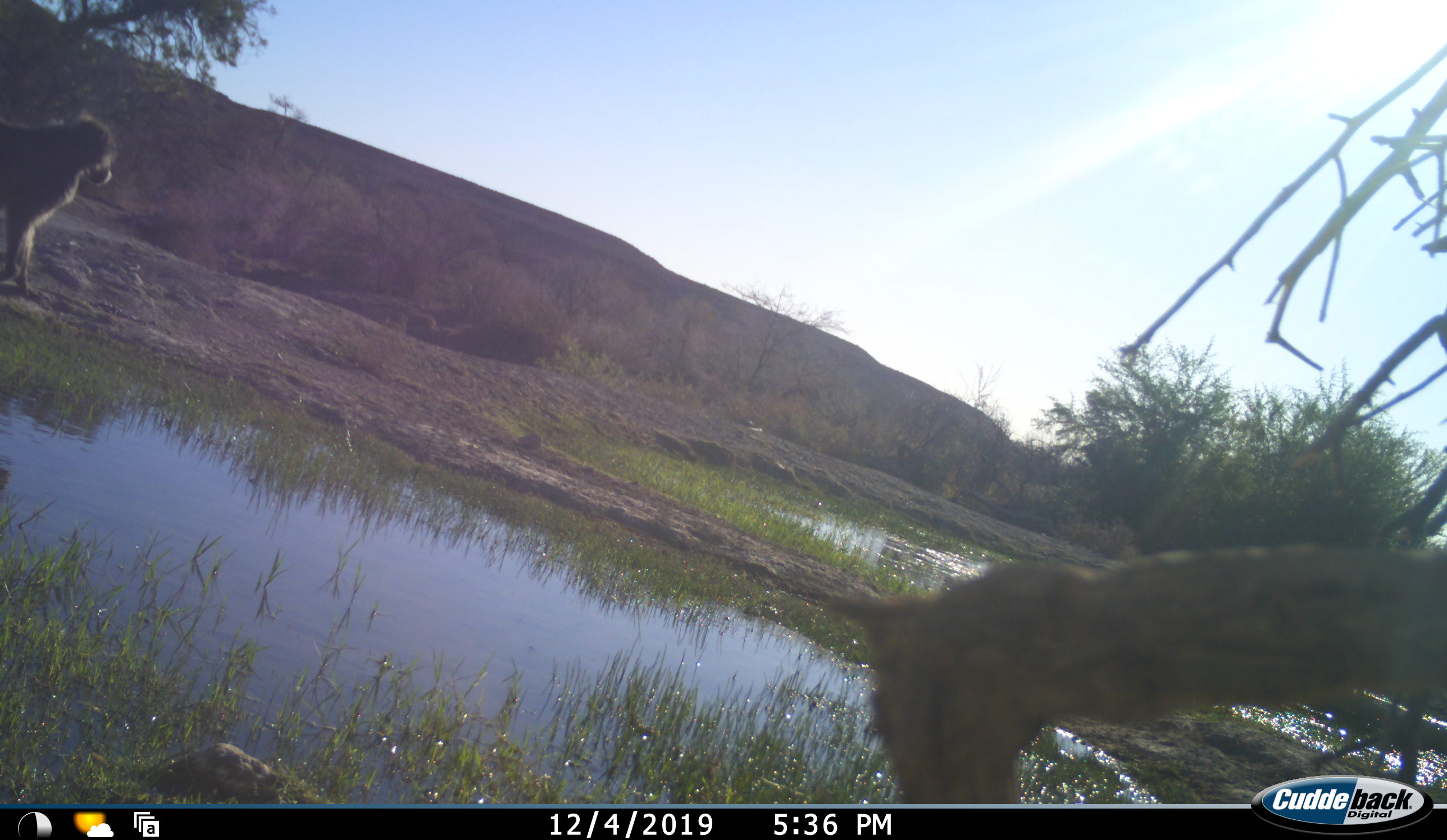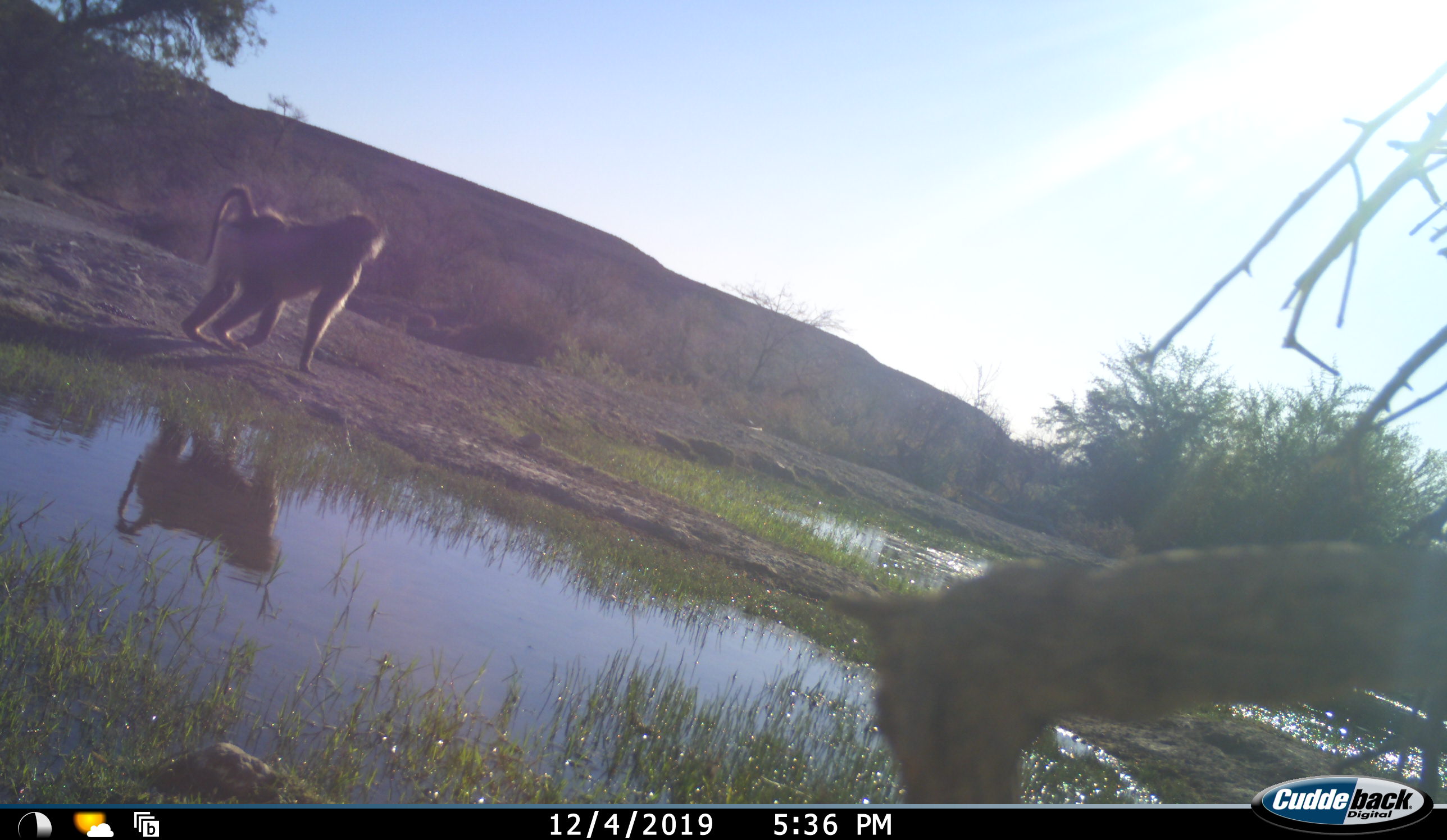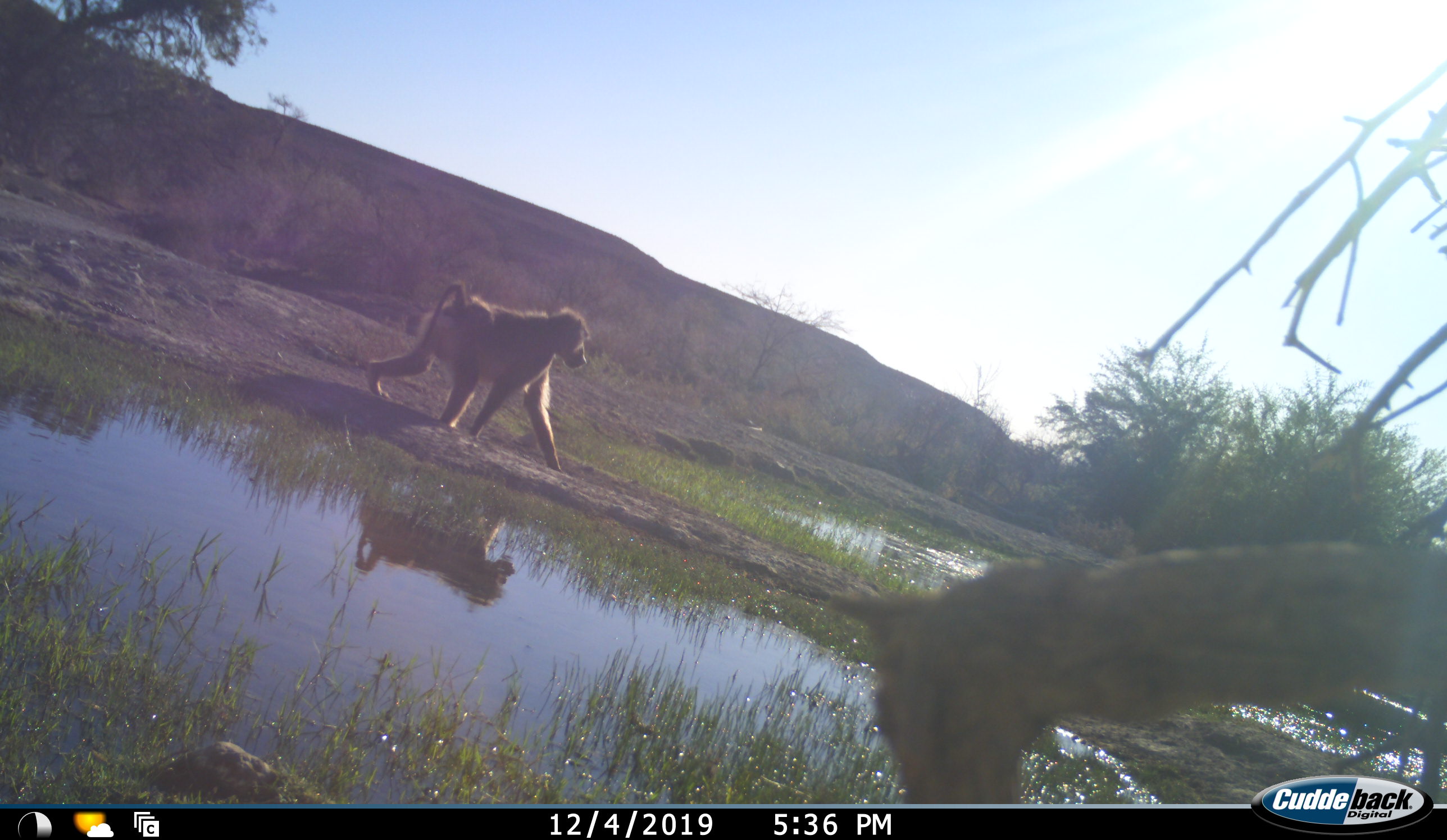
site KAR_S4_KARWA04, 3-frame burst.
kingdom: Animalia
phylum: Chordata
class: Mammalia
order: Primates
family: Cercopithecidae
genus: Papio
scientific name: Papio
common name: baboon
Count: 1.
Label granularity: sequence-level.